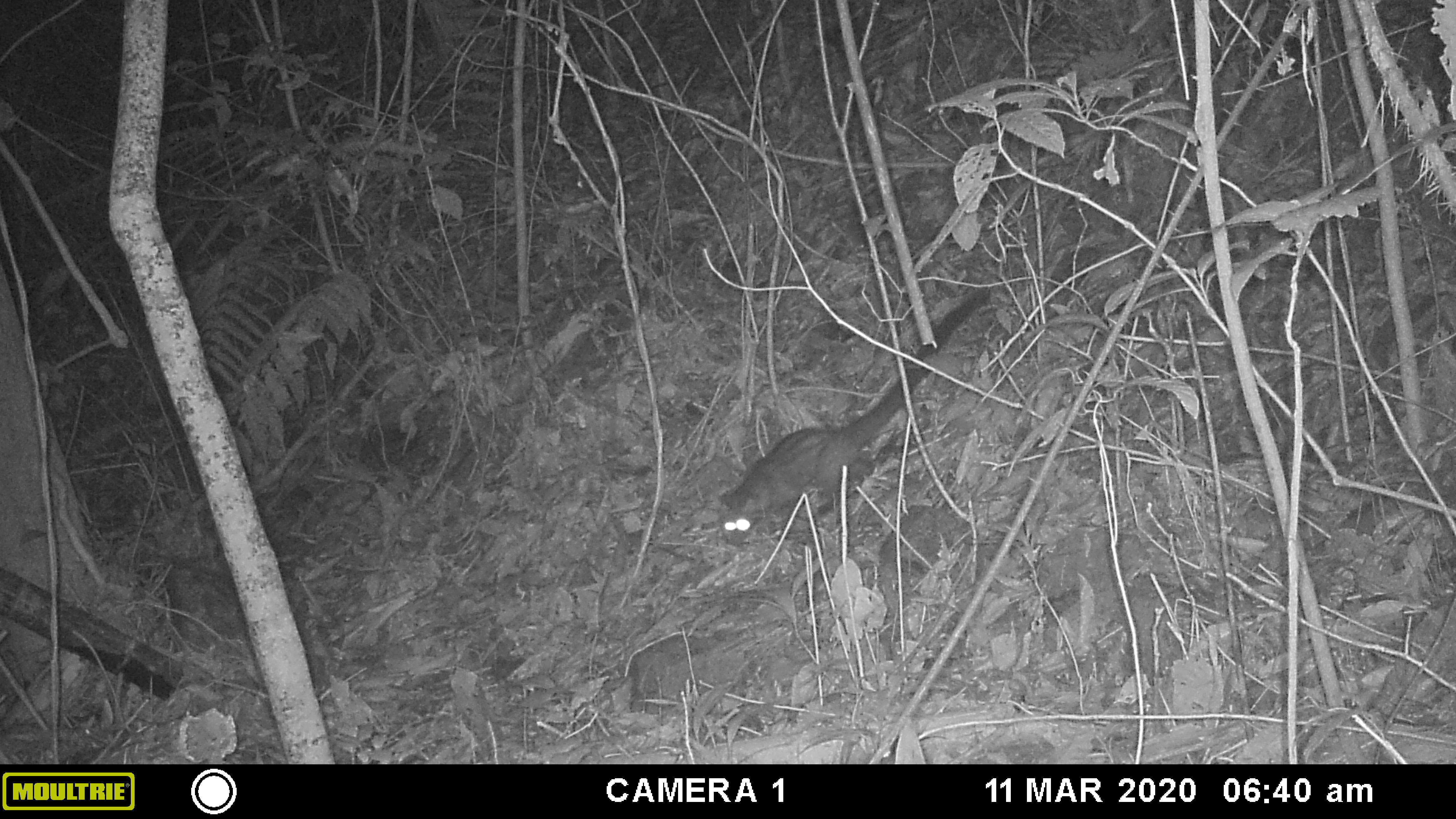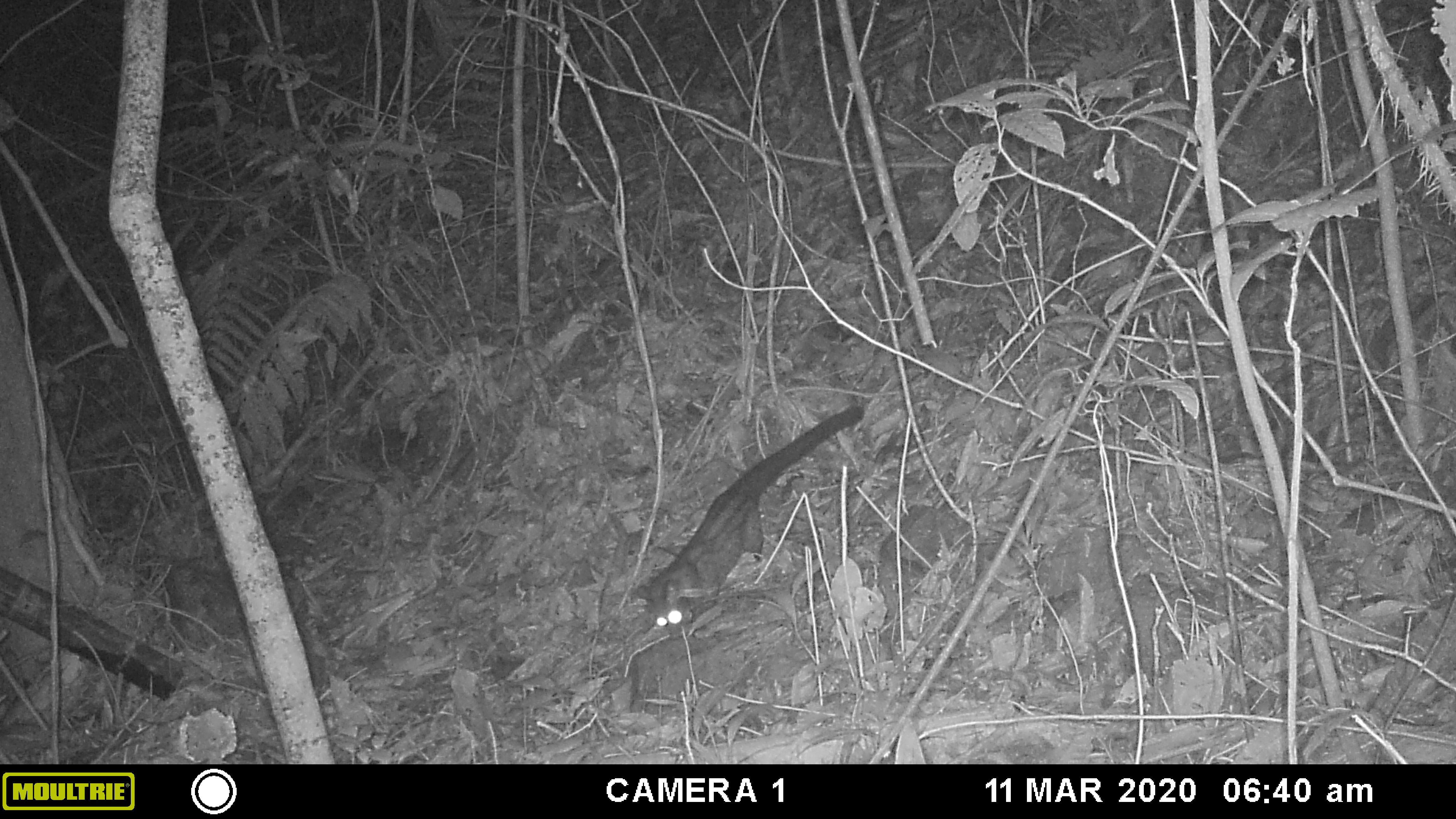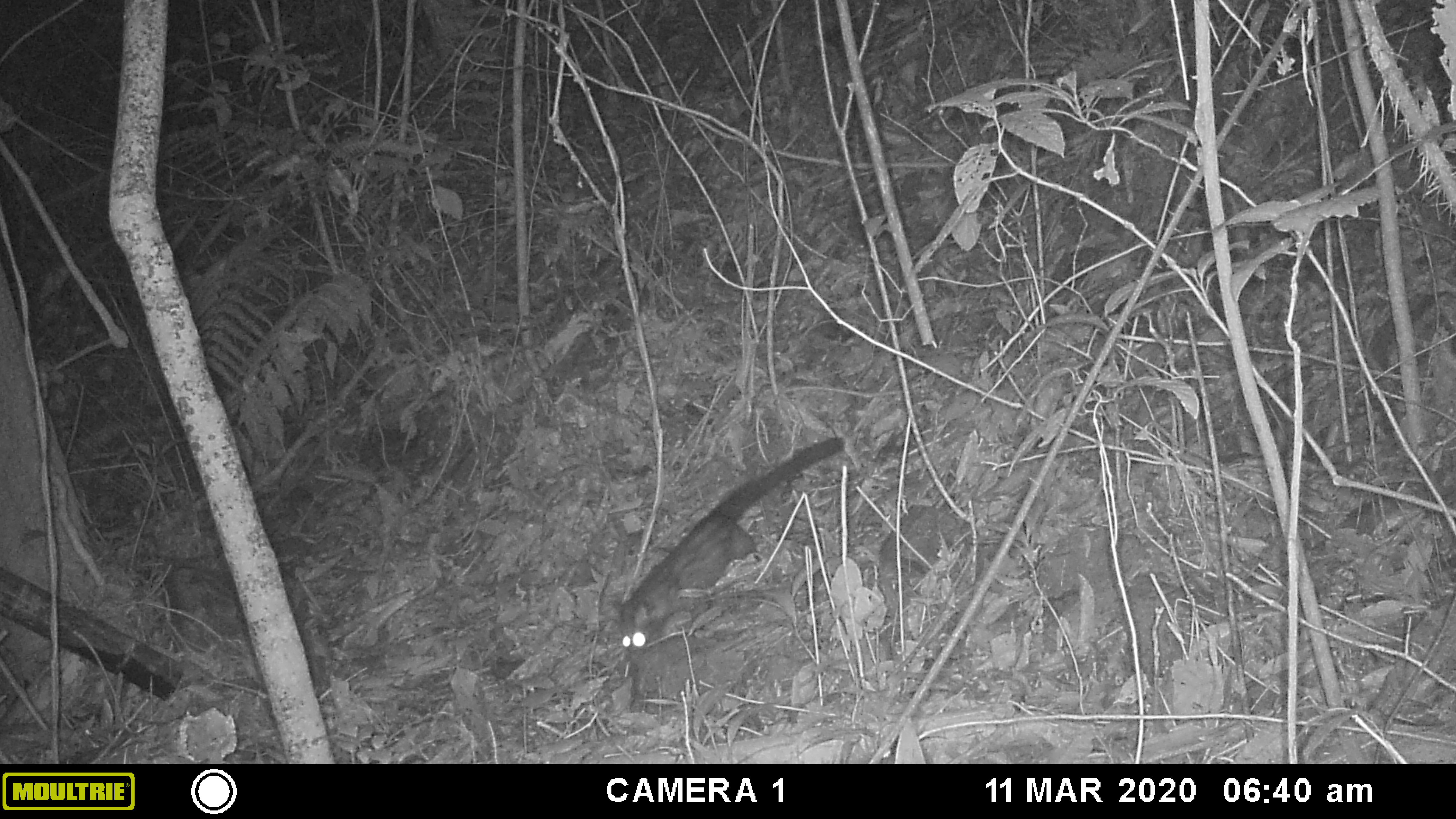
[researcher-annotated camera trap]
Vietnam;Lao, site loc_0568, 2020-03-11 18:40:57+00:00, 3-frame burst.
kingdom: Animalia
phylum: Chordata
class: Mammalia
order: Carnivora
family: Viverridae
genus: Paradoxurus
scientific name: Paradoxurus hermaphroditus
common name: common palm civet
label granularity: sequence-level